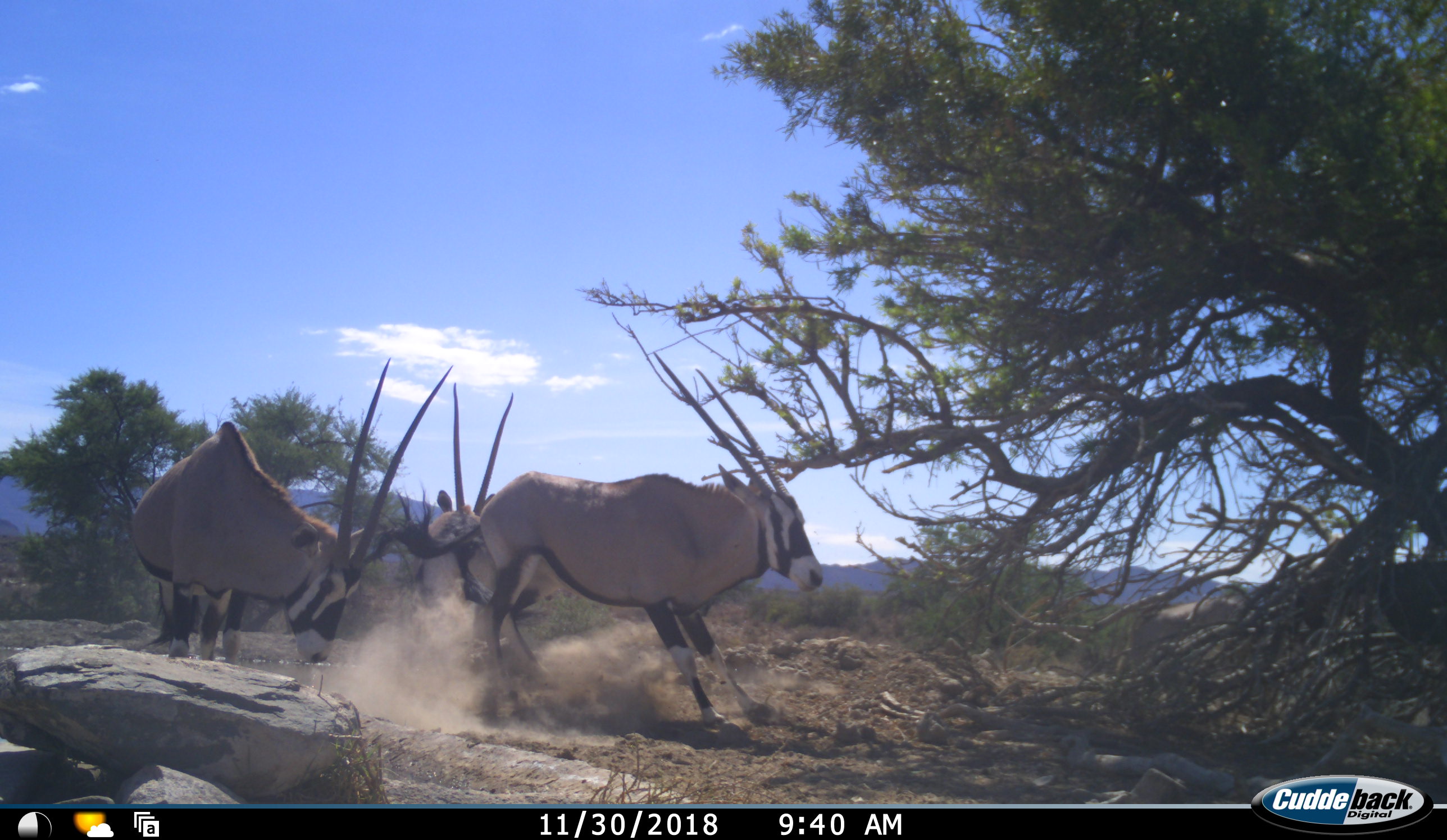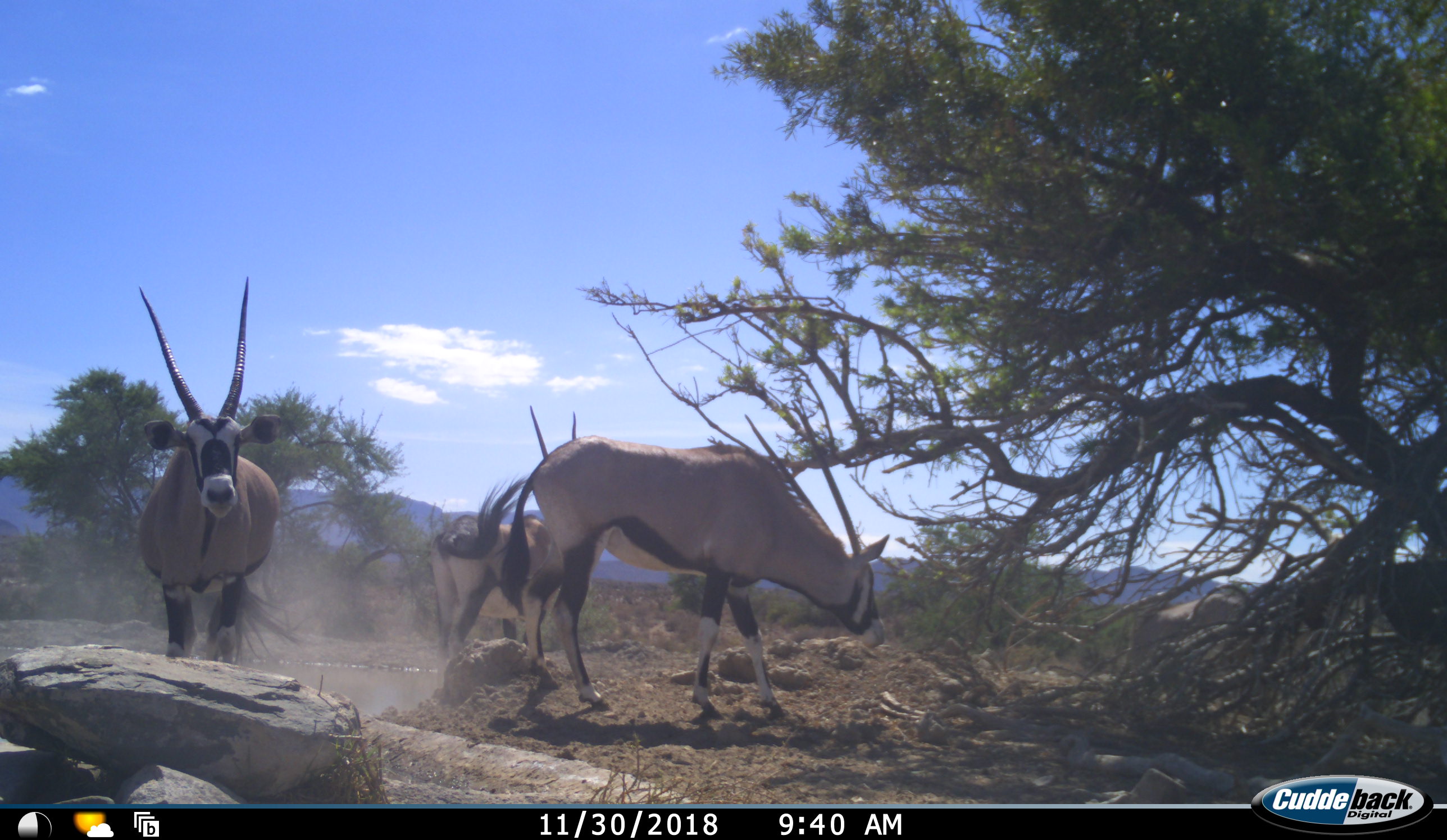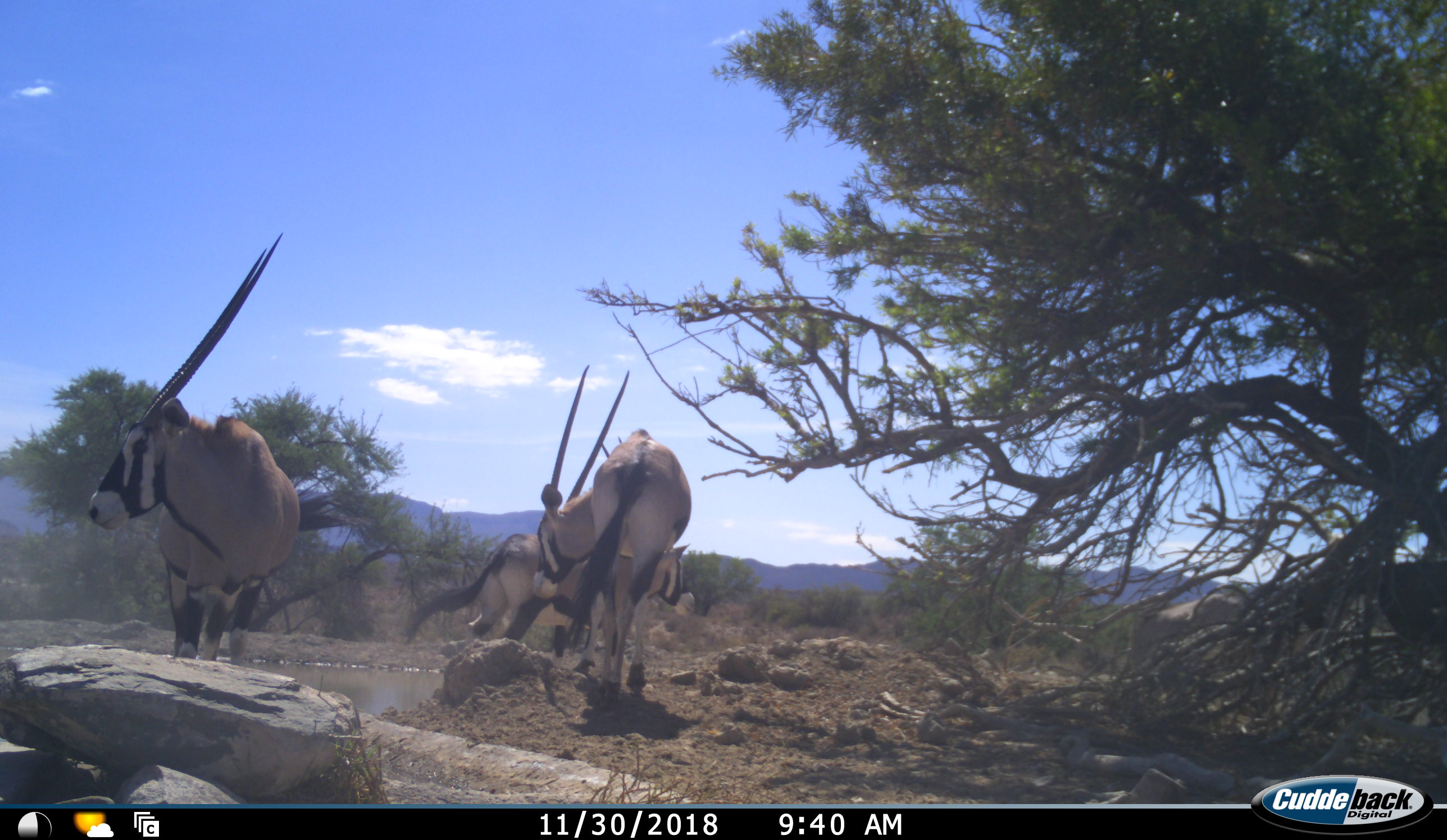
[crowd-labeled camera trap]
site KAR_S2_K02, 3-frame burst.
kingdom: Animalia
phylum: Chordata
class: Mammalia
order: Artiodactyla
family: Bovidae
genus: Oryx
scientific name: Oryx gazella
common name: gemsbok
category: oryx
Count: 3.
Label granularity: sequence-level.